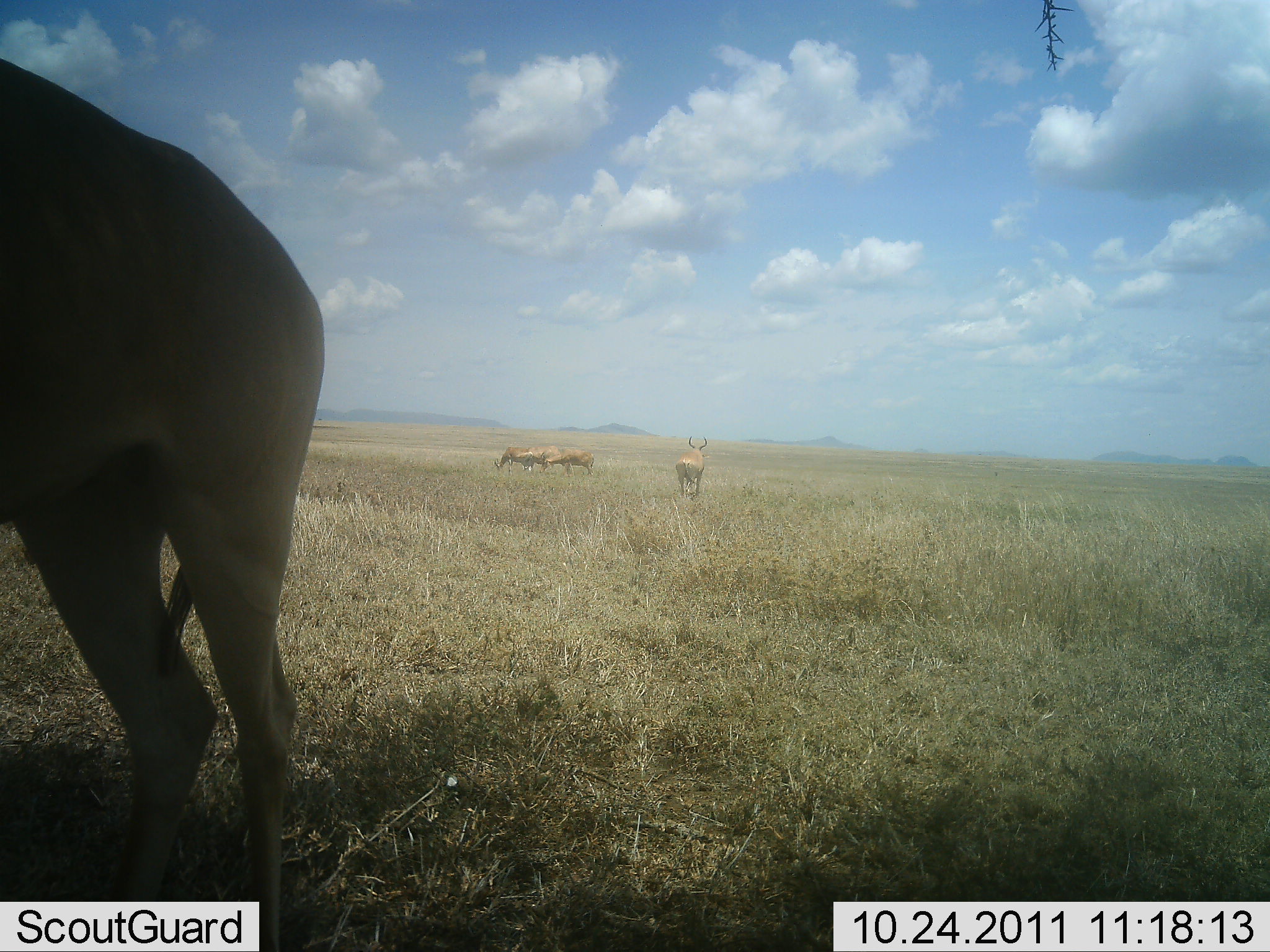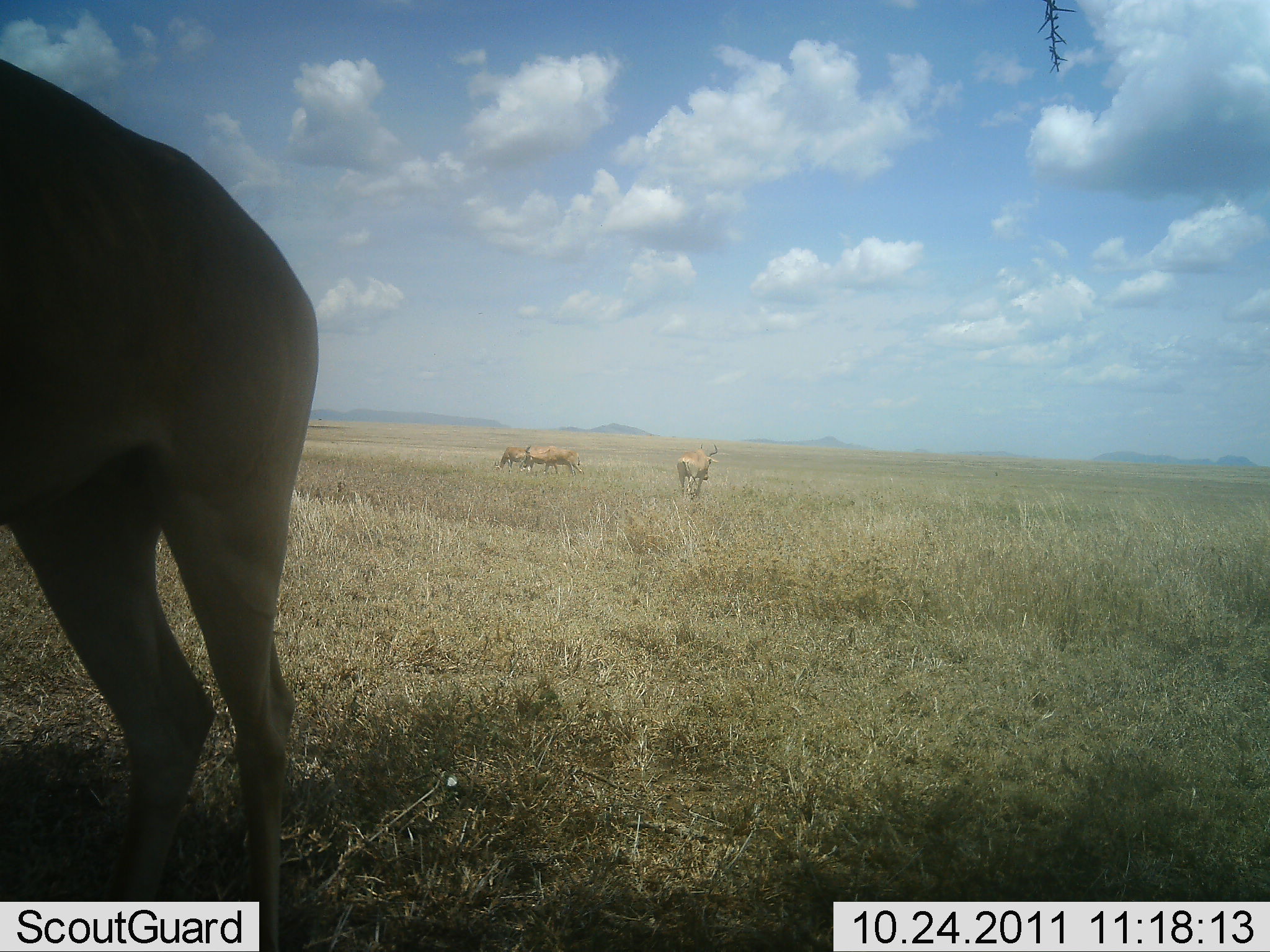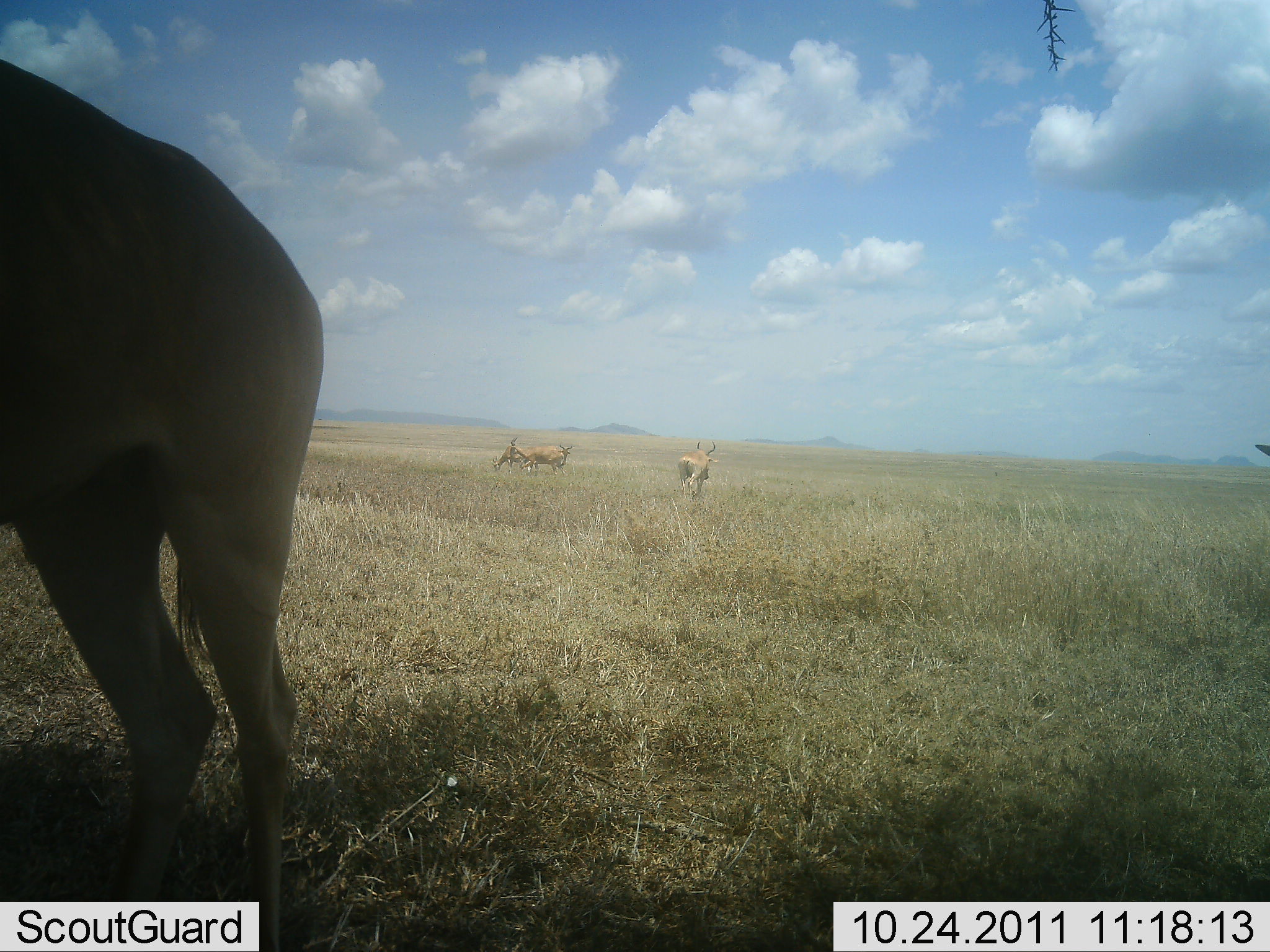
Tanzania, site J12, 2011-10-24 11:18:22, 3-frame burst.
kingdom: Animalia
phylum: Chordata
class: Mammalia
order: Artiodactyla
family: Bovidae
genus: Alcelaphus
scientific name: Alcelaphus buselaphus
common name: hartebeest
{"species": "hartebeest (Alcelaphus buselaphus)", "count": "5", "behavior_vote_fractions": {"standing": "82%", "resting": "0%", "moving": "36%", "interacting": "9%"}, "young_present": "0%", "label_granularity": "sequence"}